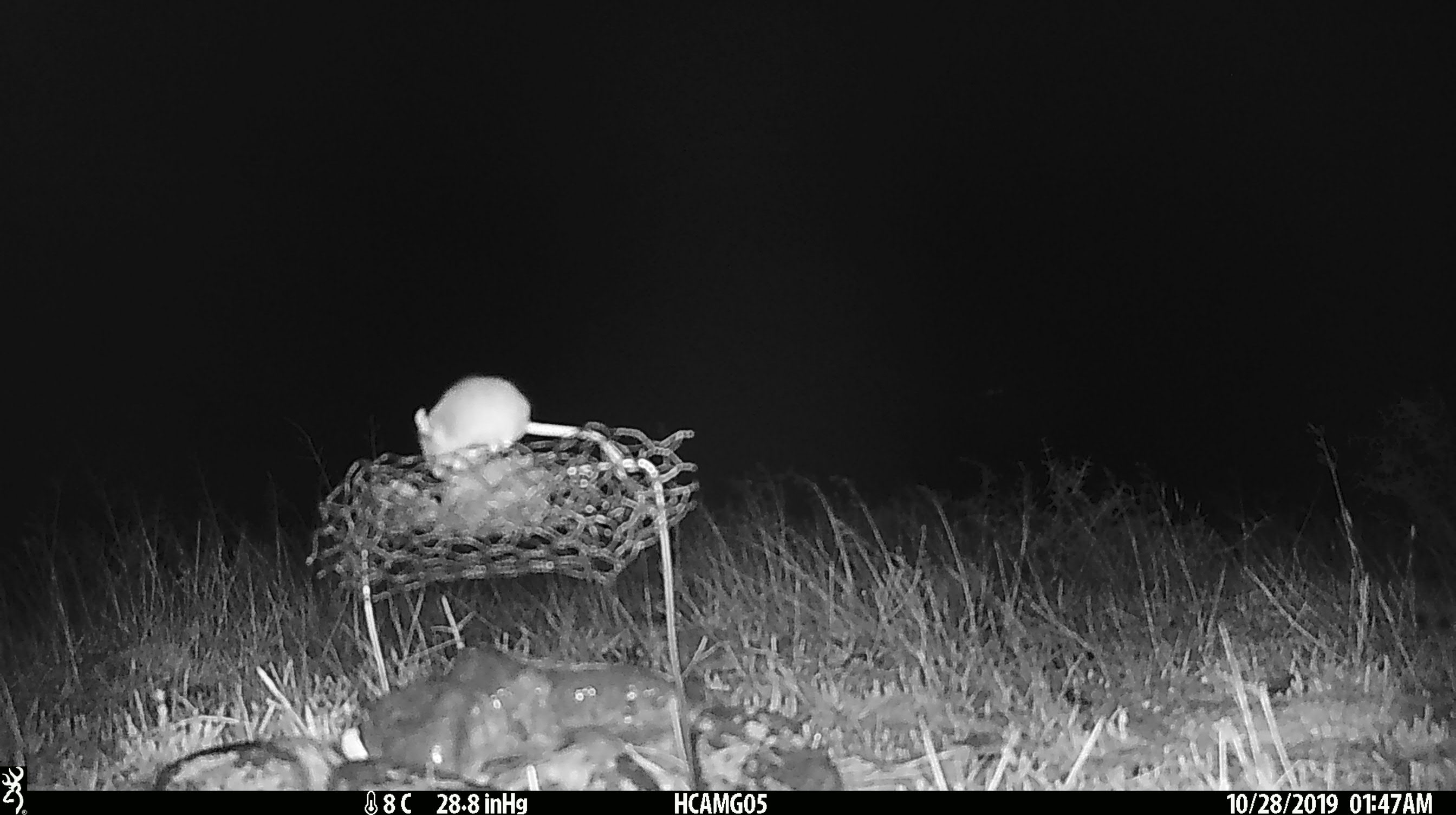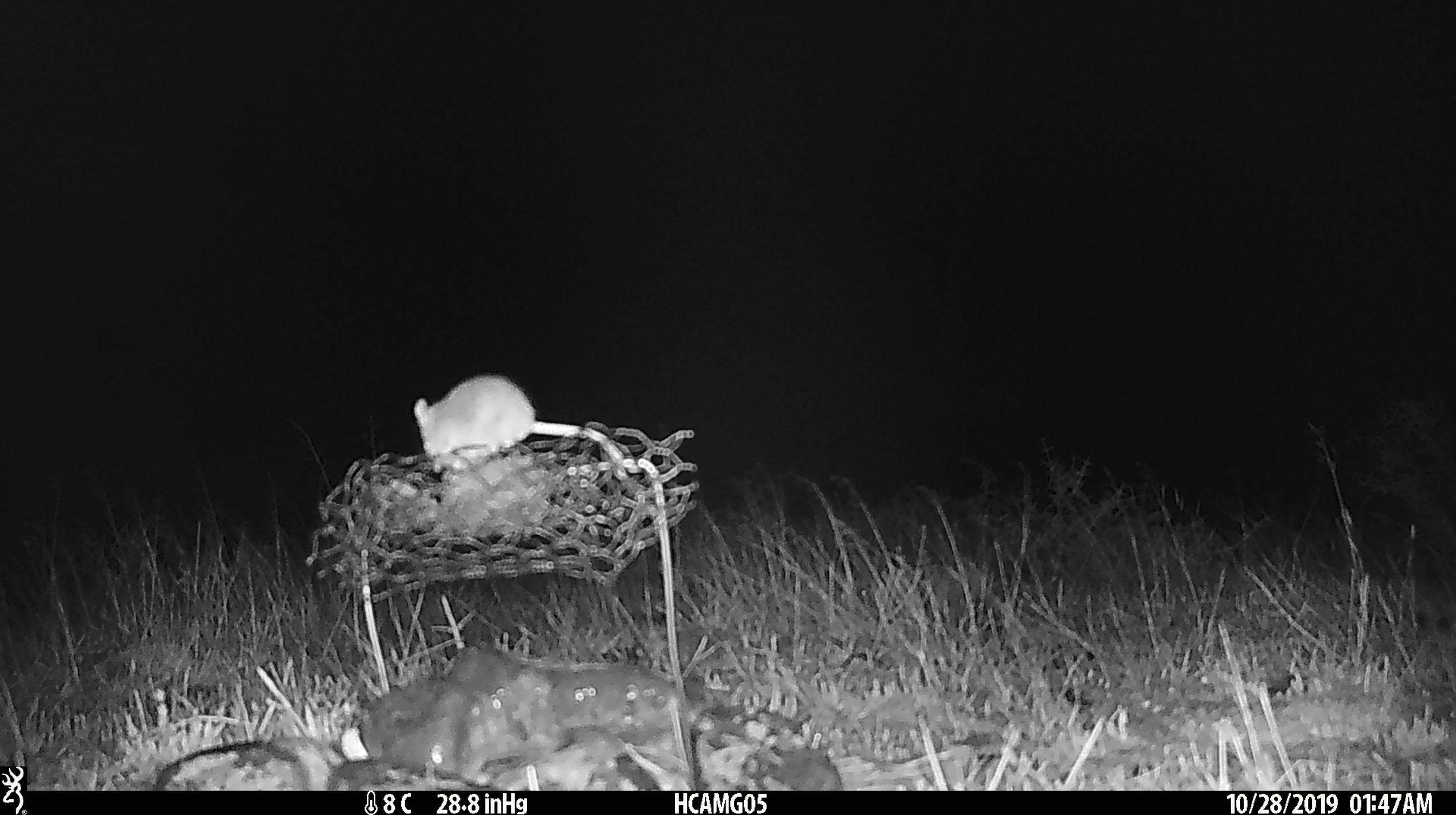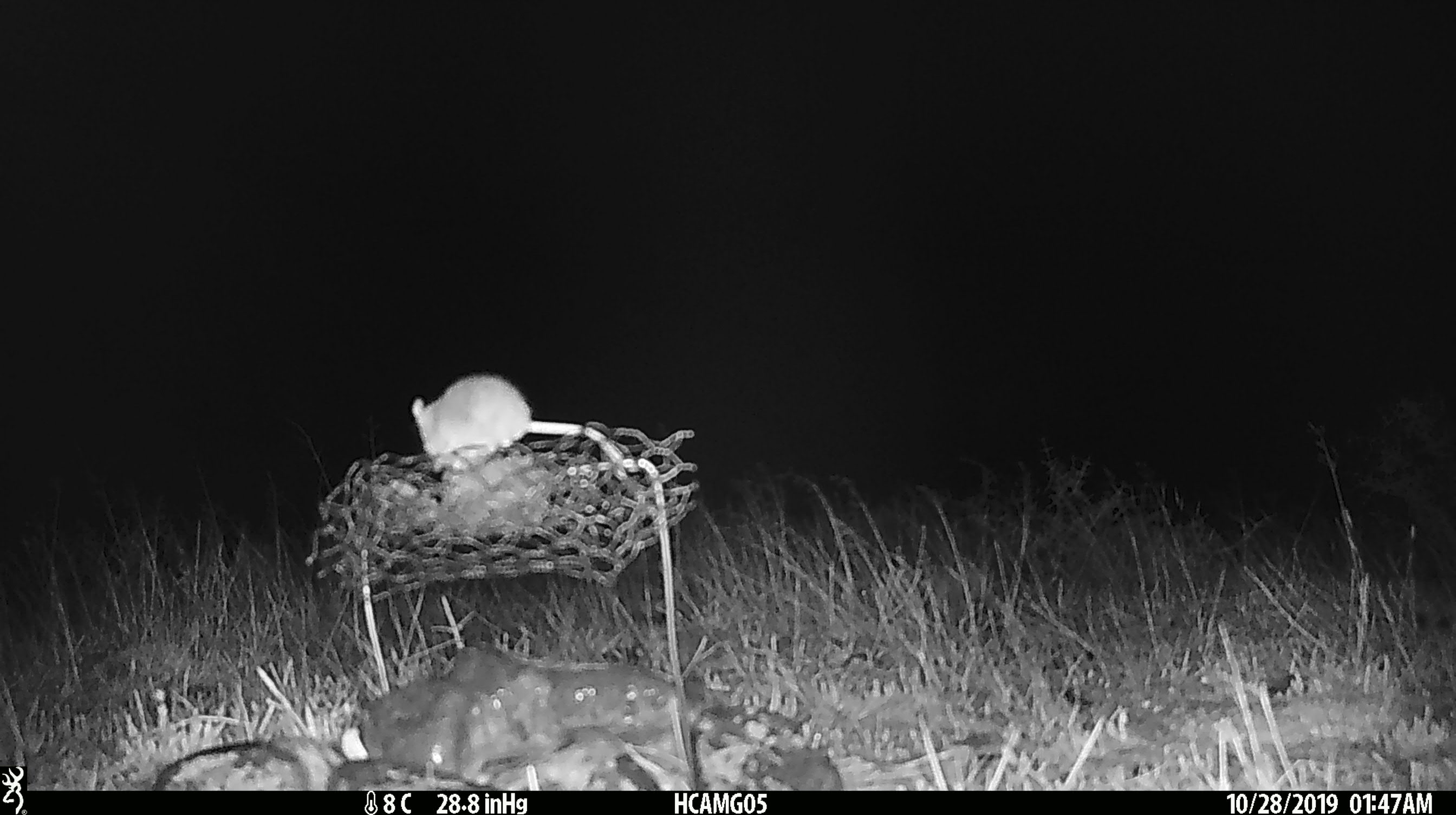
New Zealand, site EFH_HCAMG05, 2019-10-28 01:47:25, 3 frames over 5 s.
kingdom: Animalia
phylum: Chordata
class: Mammalia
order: Rodentia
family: Muridae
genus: Mus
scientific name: Mus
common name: mouse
Mouse (Mus).